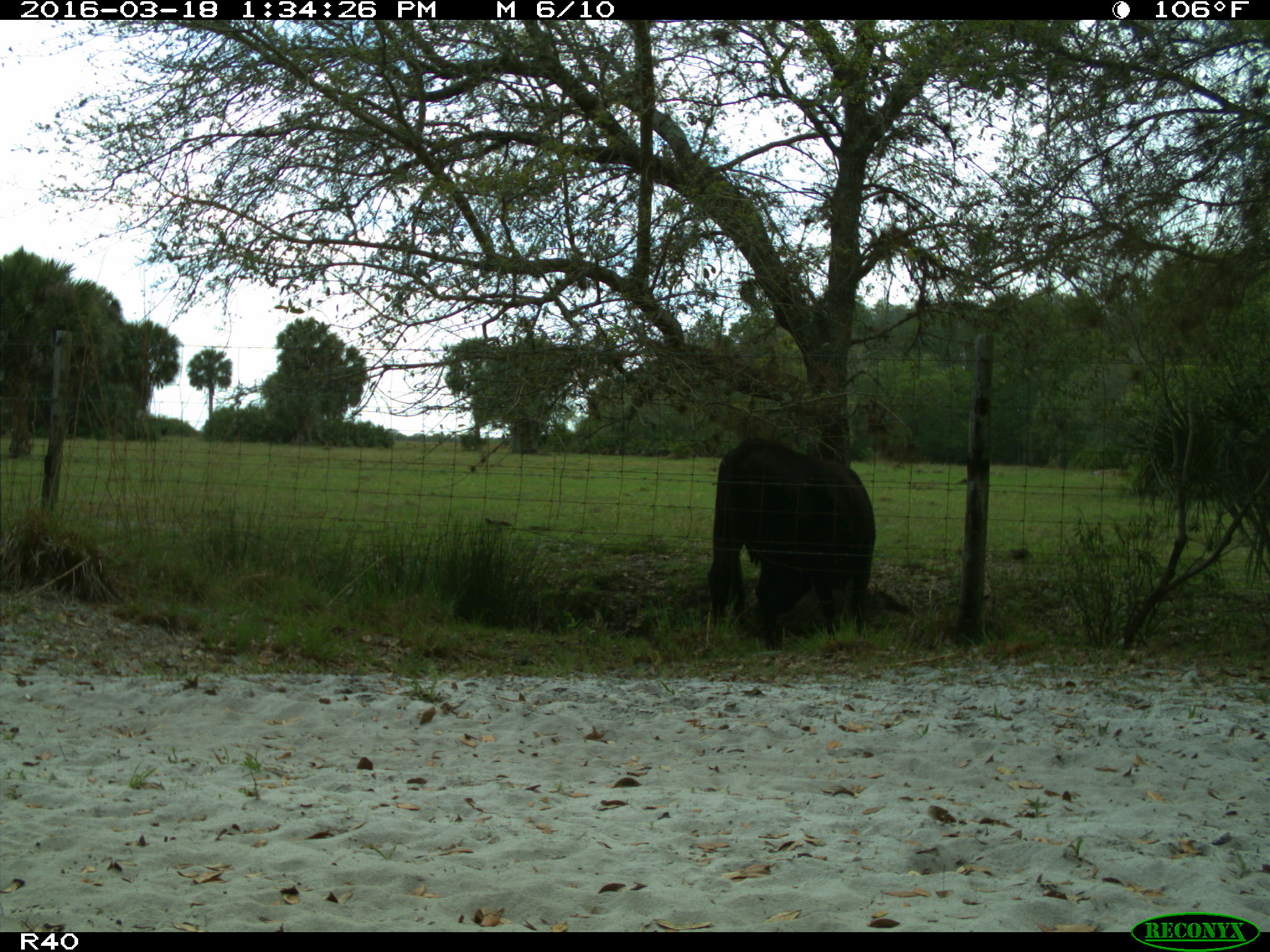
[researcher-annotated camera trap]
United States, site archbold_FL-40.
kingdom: Animalia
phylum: Chordata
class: Mammalia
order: Artiodactyla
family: Bovidae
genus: Bos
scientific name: Bos taurus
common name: domestic cow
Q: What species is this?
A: Bos taurus (domestic cow).